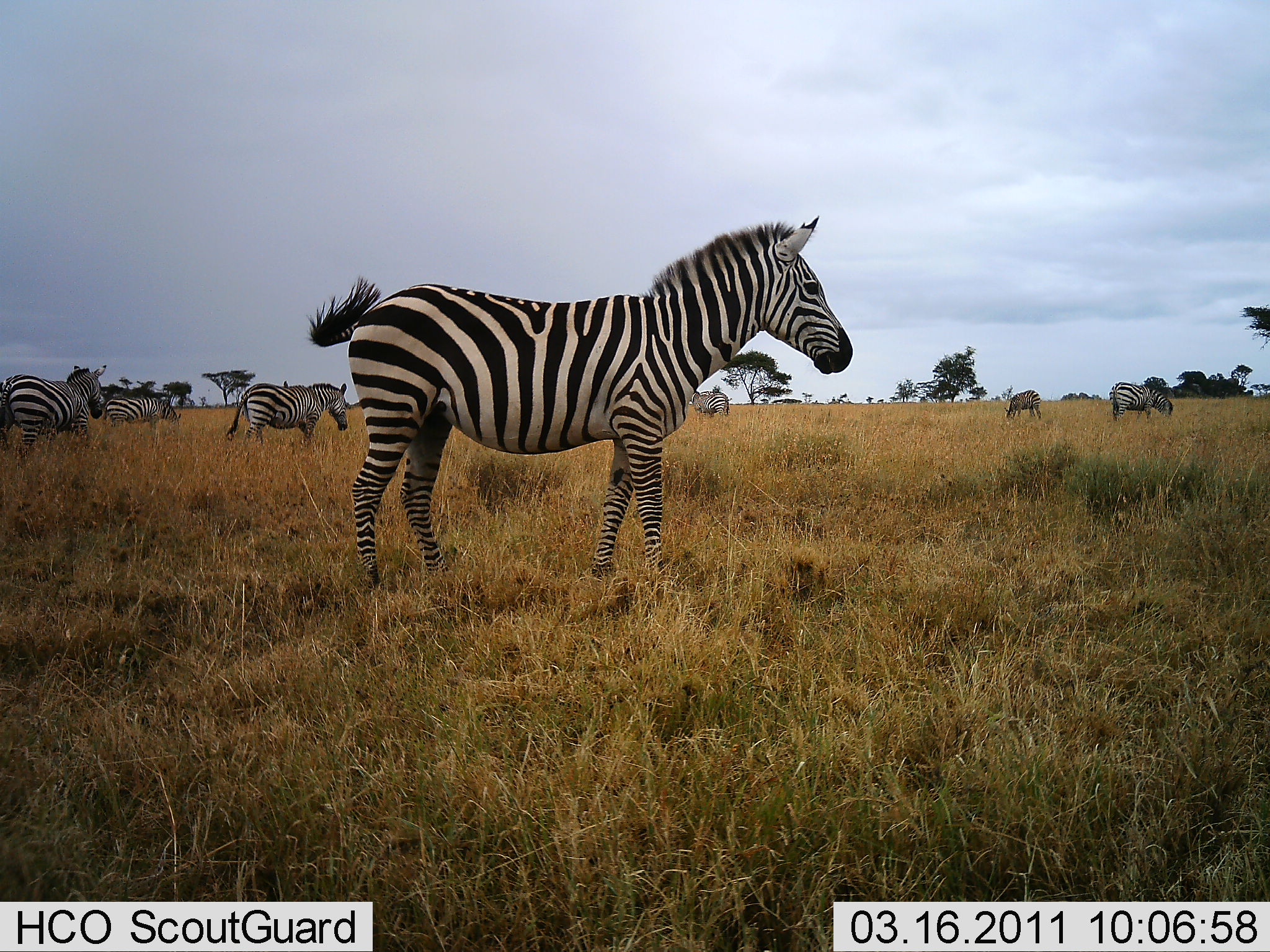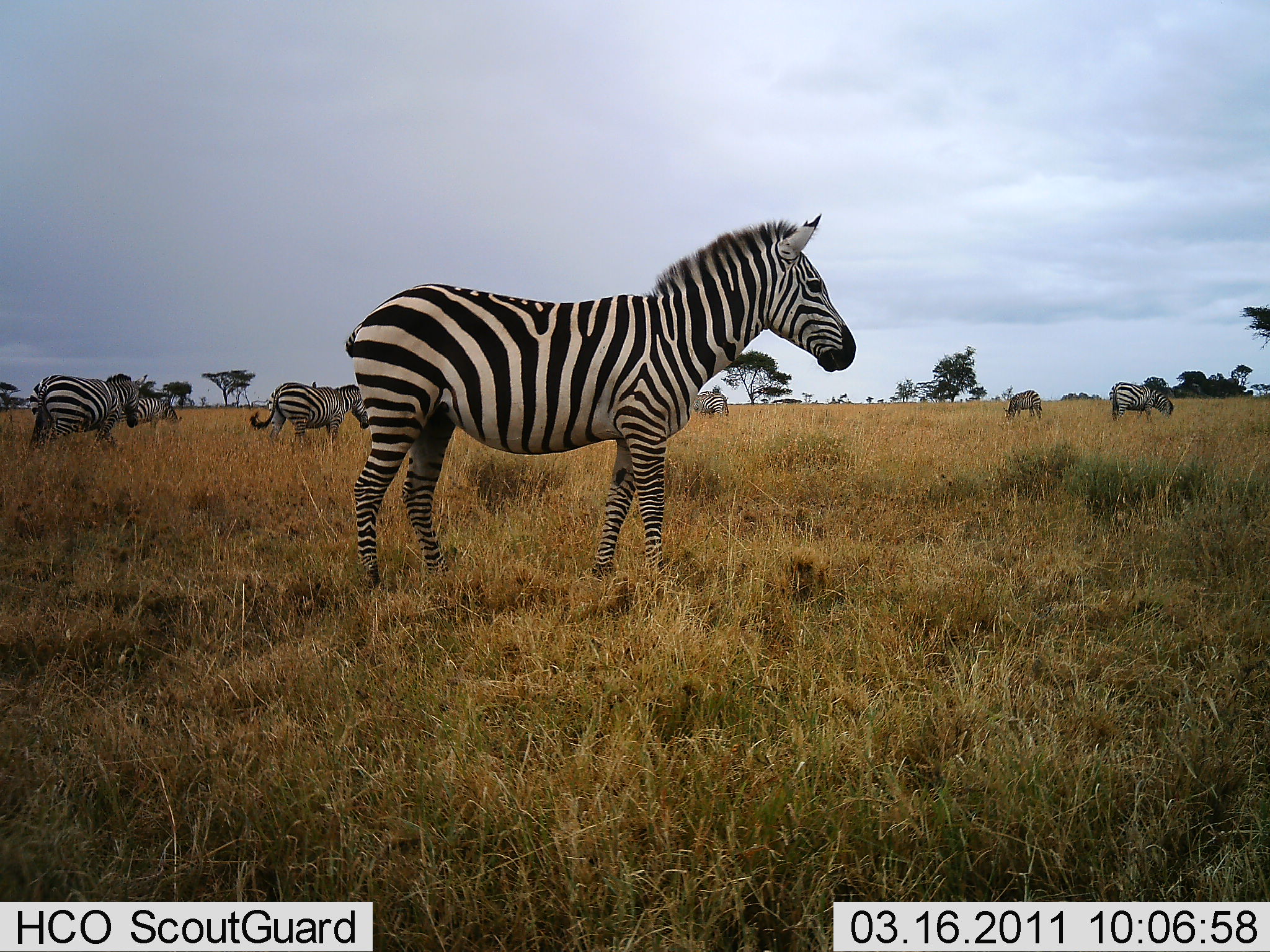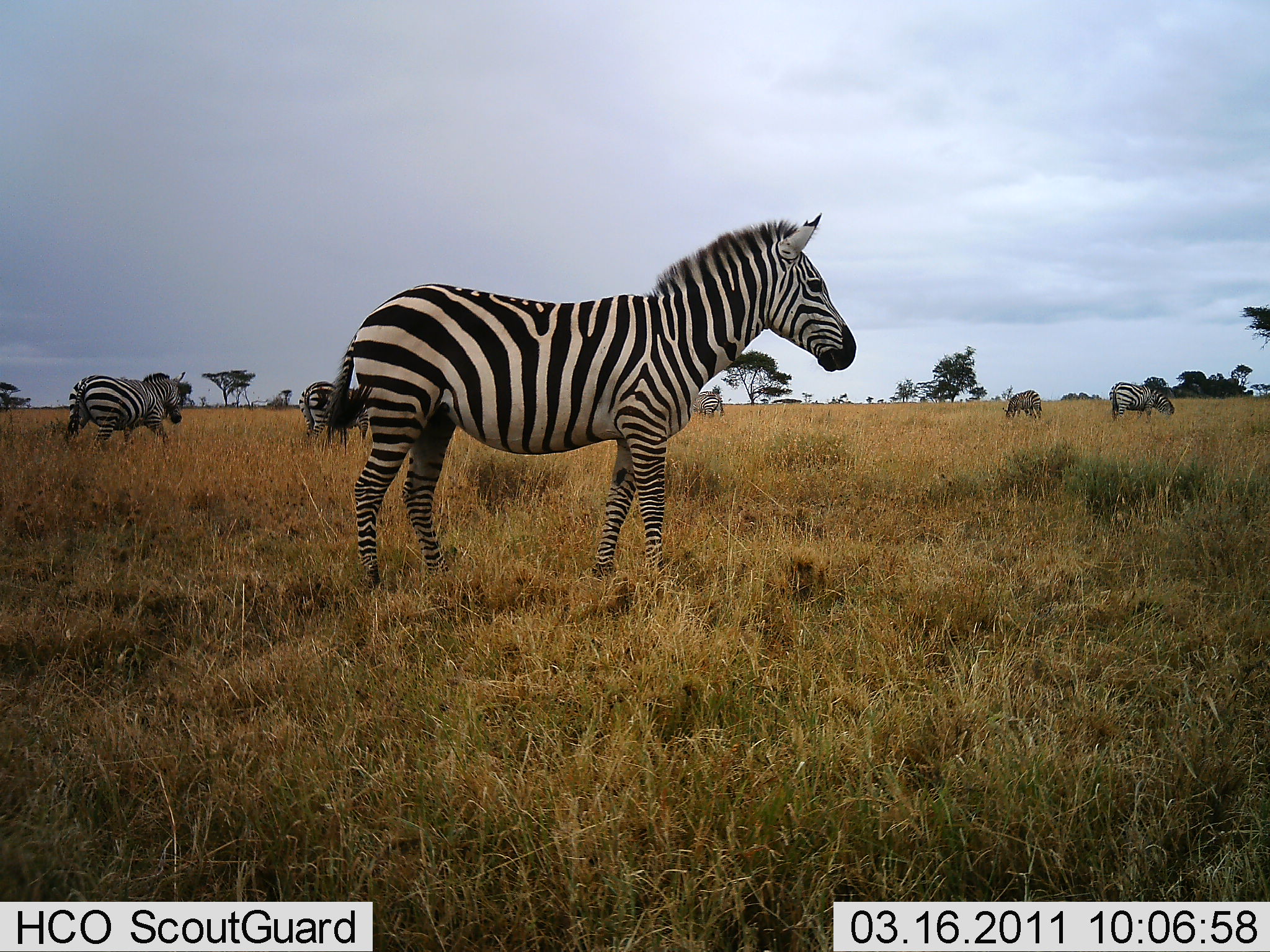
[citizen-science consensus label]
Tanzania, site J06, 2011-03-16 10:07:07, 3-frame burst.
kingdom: Animalia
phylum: Chordata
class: Mammalia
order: Perissodactyla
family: Equidae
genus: Equus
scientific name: Equus quagga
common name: plains zebra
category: zebra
Zebra (plains zebra) (Equus quagga), count 7. Behavior (volunteer vote fractions): standing 92%, resting 8%, moving 58%, interacting 0%. Young present (vote fraction): 0%. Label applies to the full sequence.